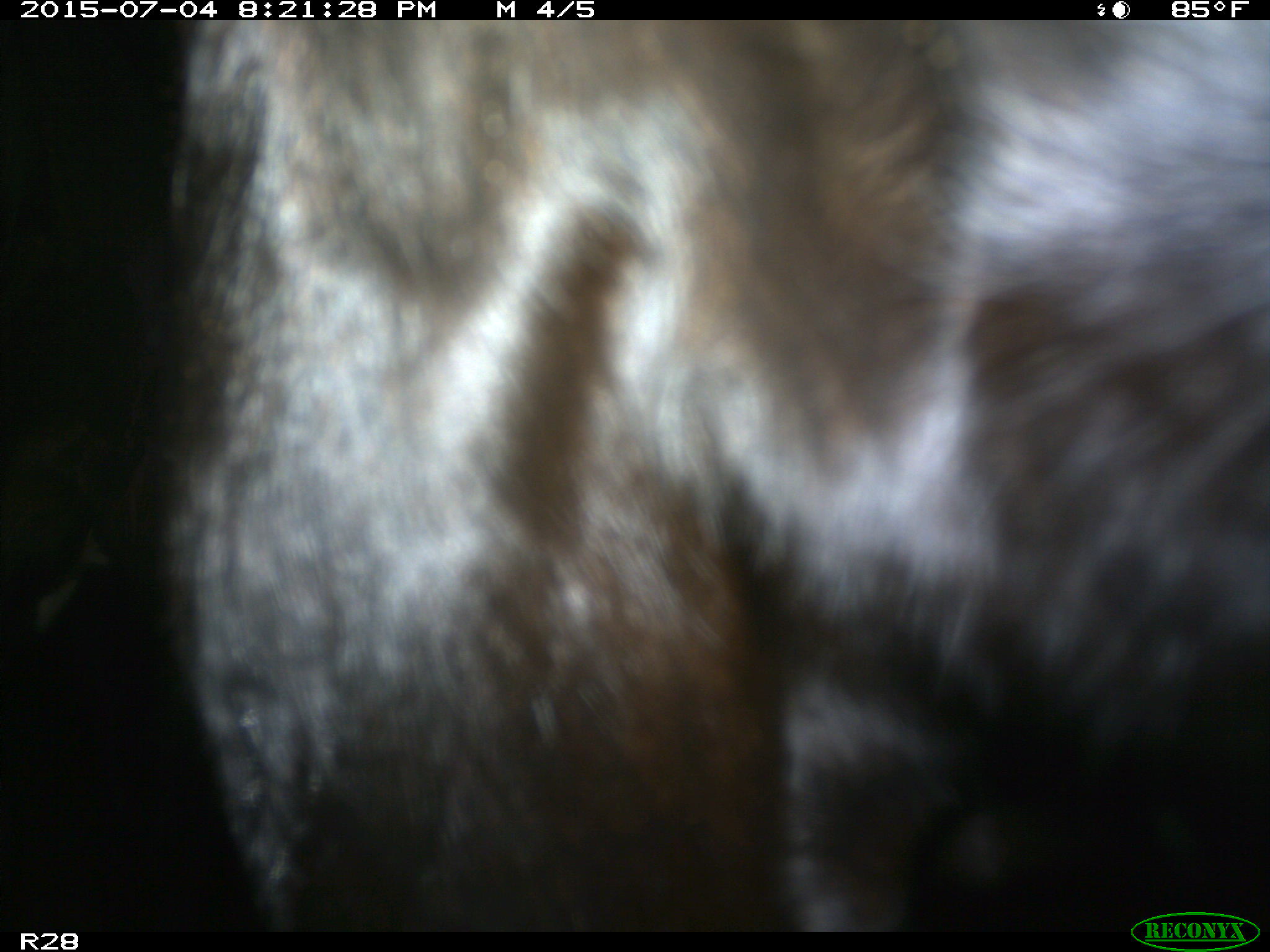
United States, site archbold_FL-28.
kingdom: Animalia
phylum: Chordata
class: Mammalia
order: Artiodactyla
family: Bovidae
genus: Bos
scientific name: Bos taurus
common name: domestic cow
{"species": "Bos taurus (domestic cow)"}